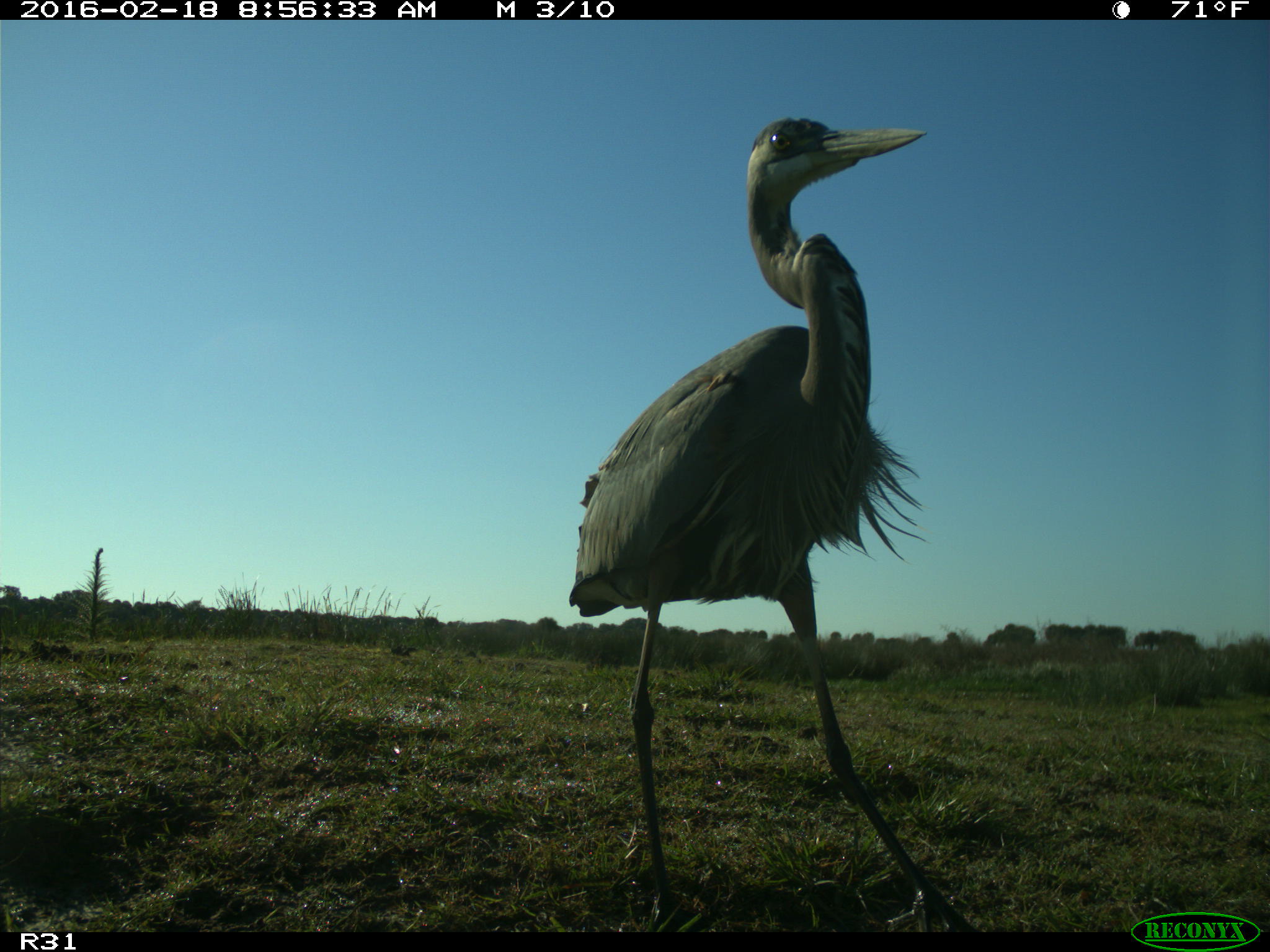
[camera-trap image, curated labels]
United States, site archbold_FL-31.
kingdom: Animalia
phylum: Chordata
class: Aves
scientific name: Aves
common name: birds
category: unidentified bird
Unidentified bird (birds) (Aves).